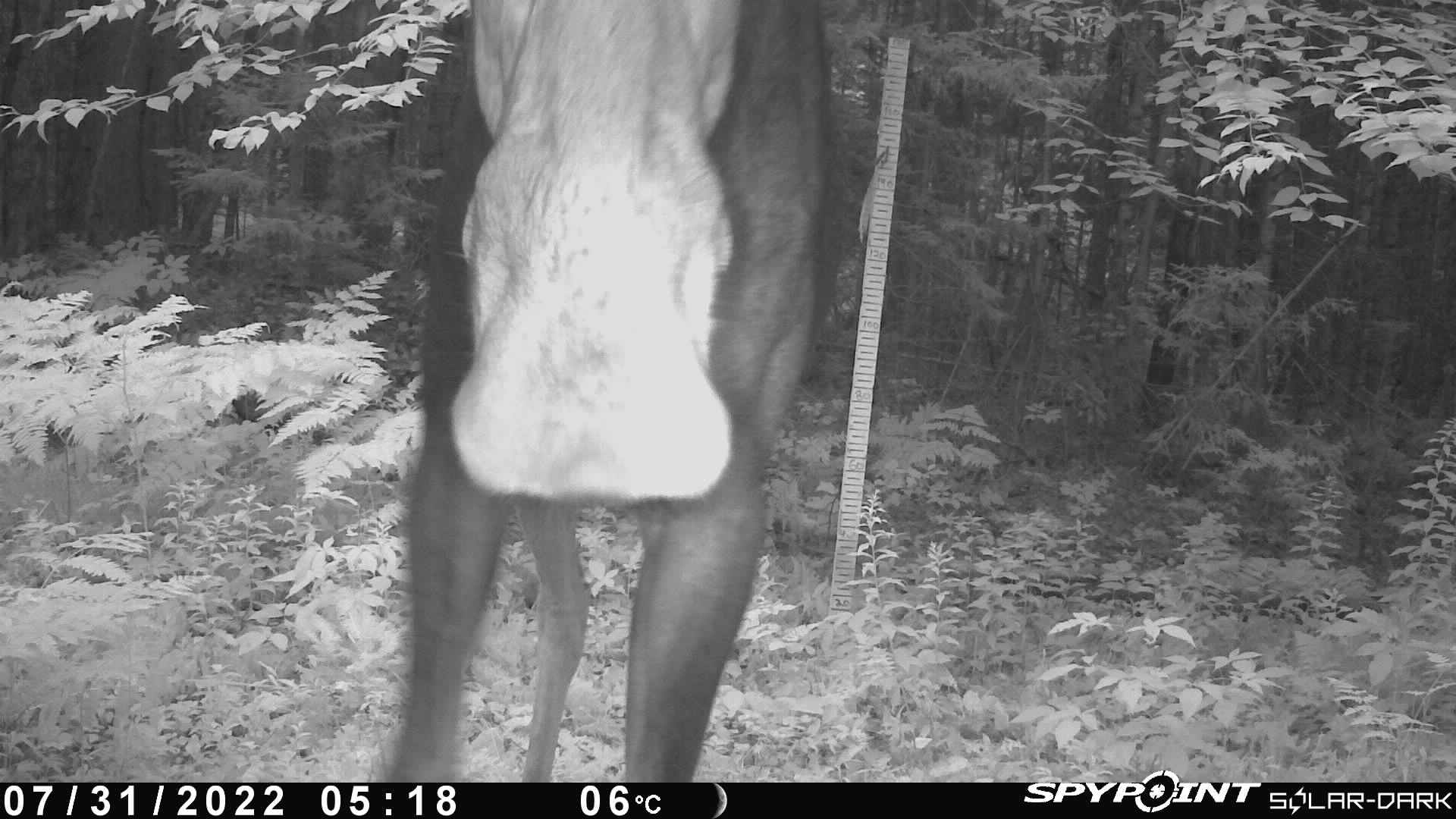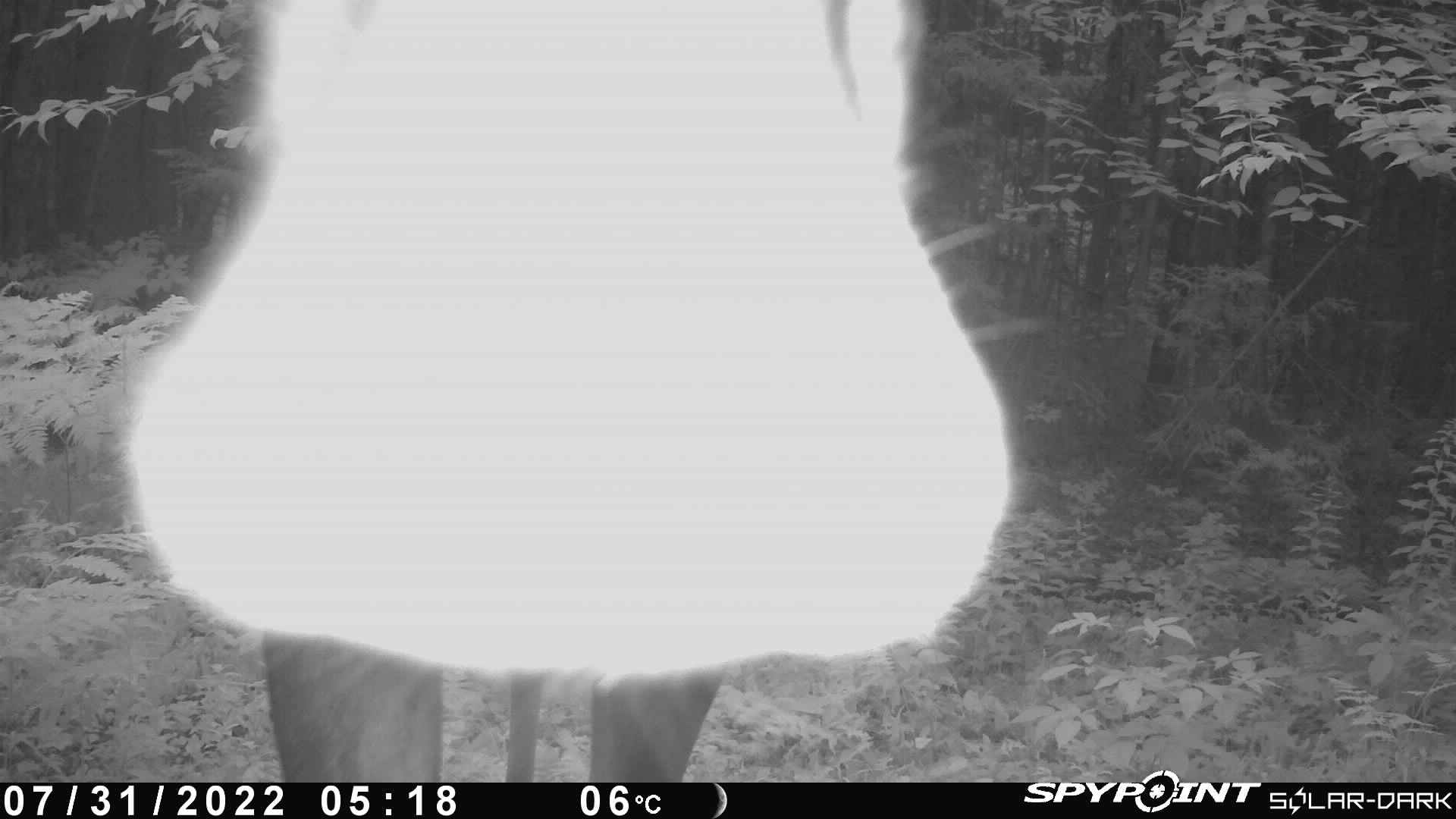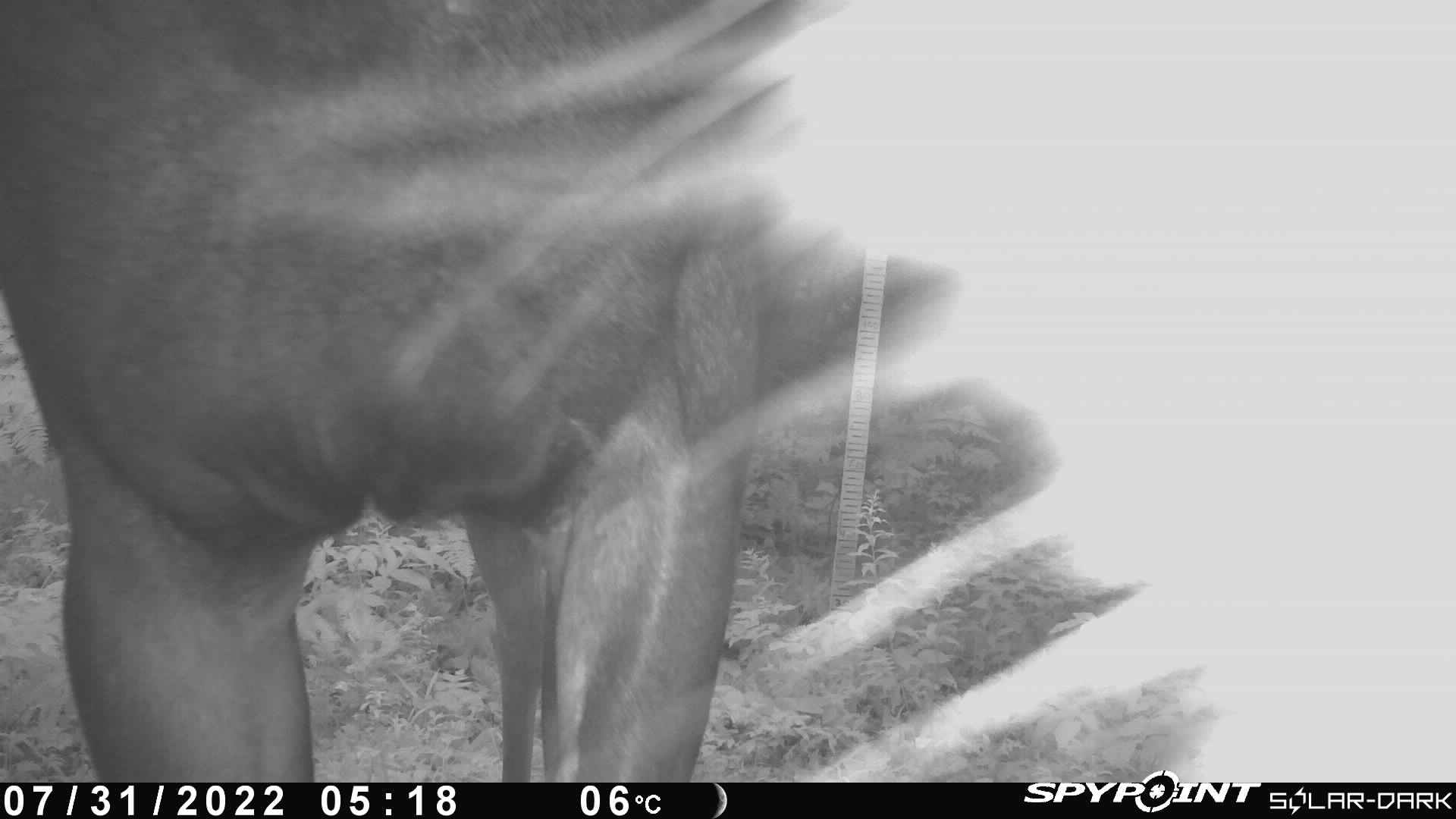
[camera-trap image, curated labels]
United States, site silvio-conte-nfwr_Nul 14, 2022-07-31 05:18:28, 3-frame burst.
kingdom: Animalia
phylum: Chordata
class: Mammalia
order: Artiodactyla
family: Cervidae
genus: Alces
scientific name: Alces alces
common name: moose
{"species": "moose (Alces alces)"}